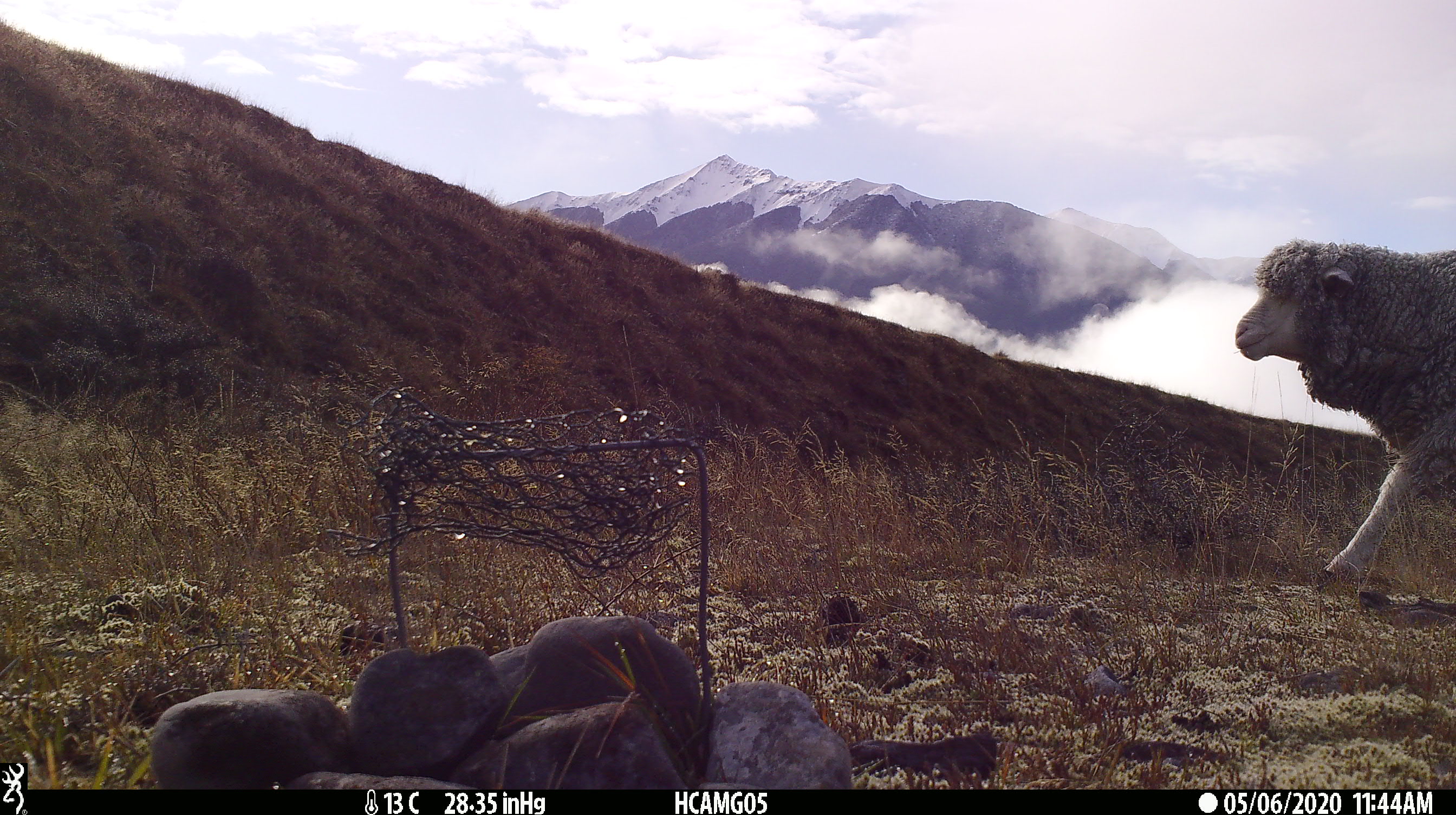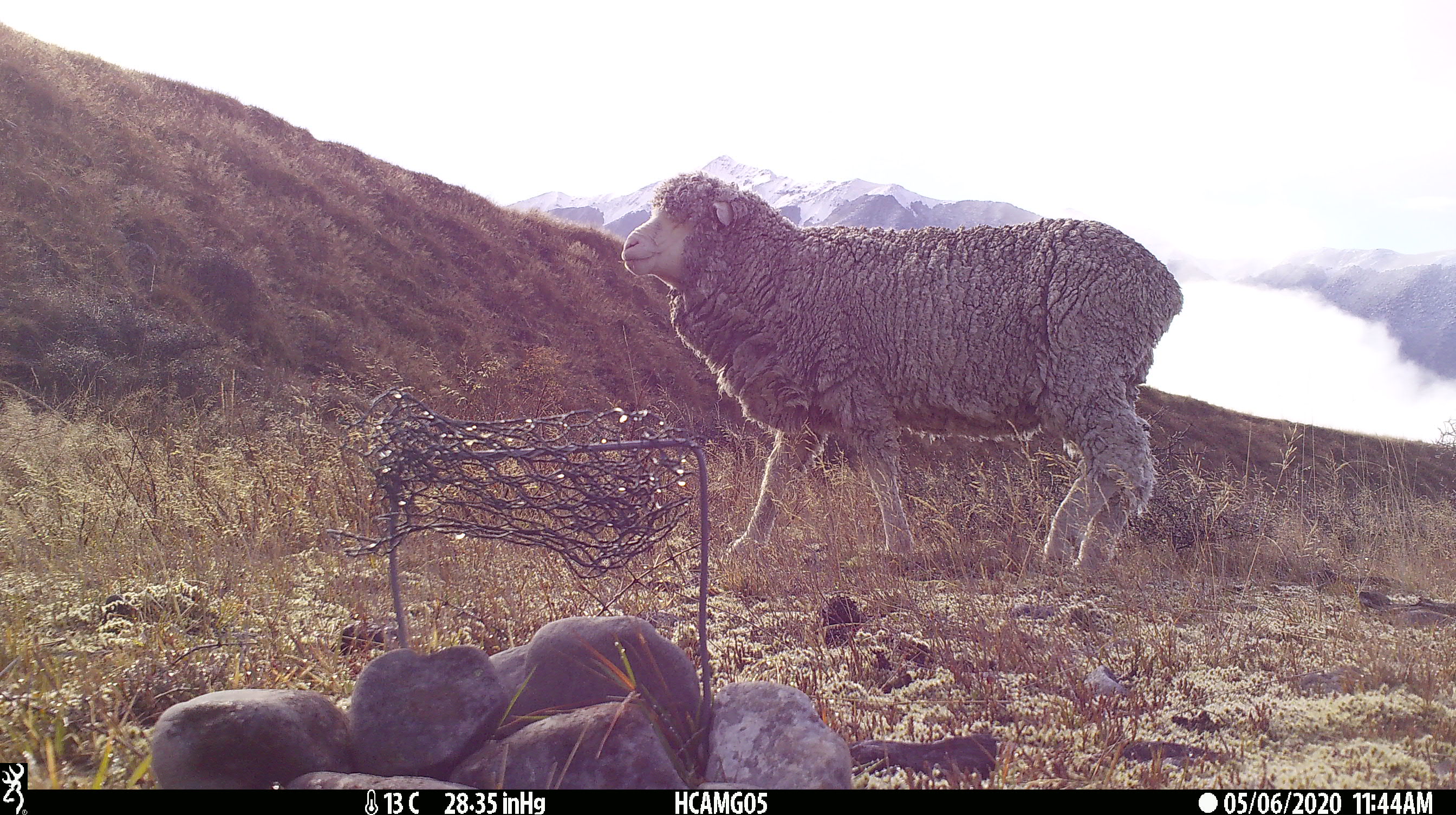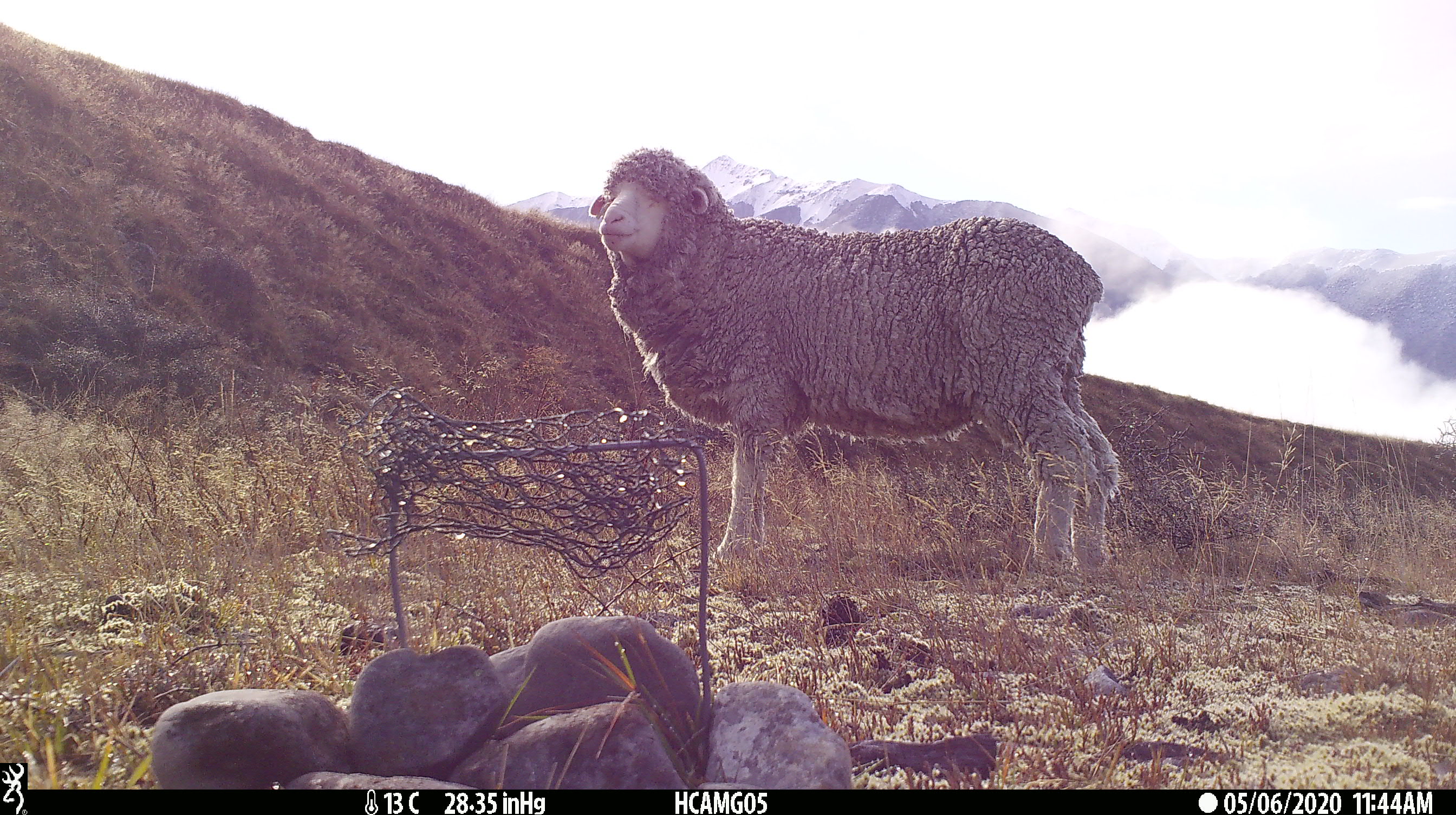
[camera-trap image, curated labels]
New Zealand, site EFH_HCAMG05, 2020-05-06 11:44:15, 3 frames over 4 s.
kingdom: Animalia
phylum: Chordata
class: Mammalia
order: Artiodactyla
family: Bovidae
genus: Ovis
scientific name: Ovis aries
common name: domestic sheep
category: sheep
Sheep (domestic sheep) (Ovis aries).